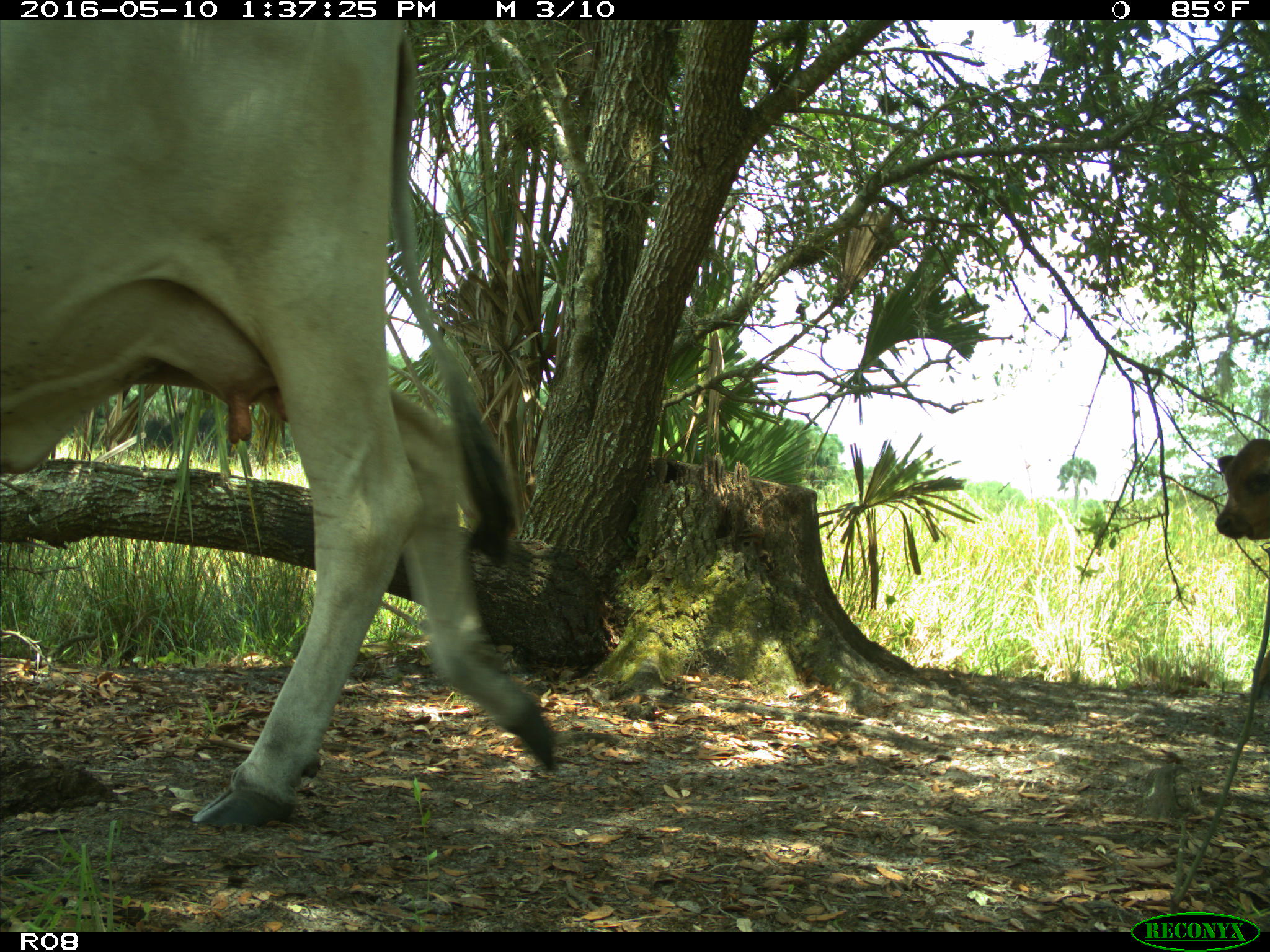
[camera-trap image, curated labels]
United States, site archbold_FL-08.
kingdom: Animalia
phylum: Chordata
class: Mammalia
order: Artiodactyla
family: Bovidae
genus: Bos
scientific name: Bos taurus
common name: domestic cow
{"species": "Bos taurus (domestic cow)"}